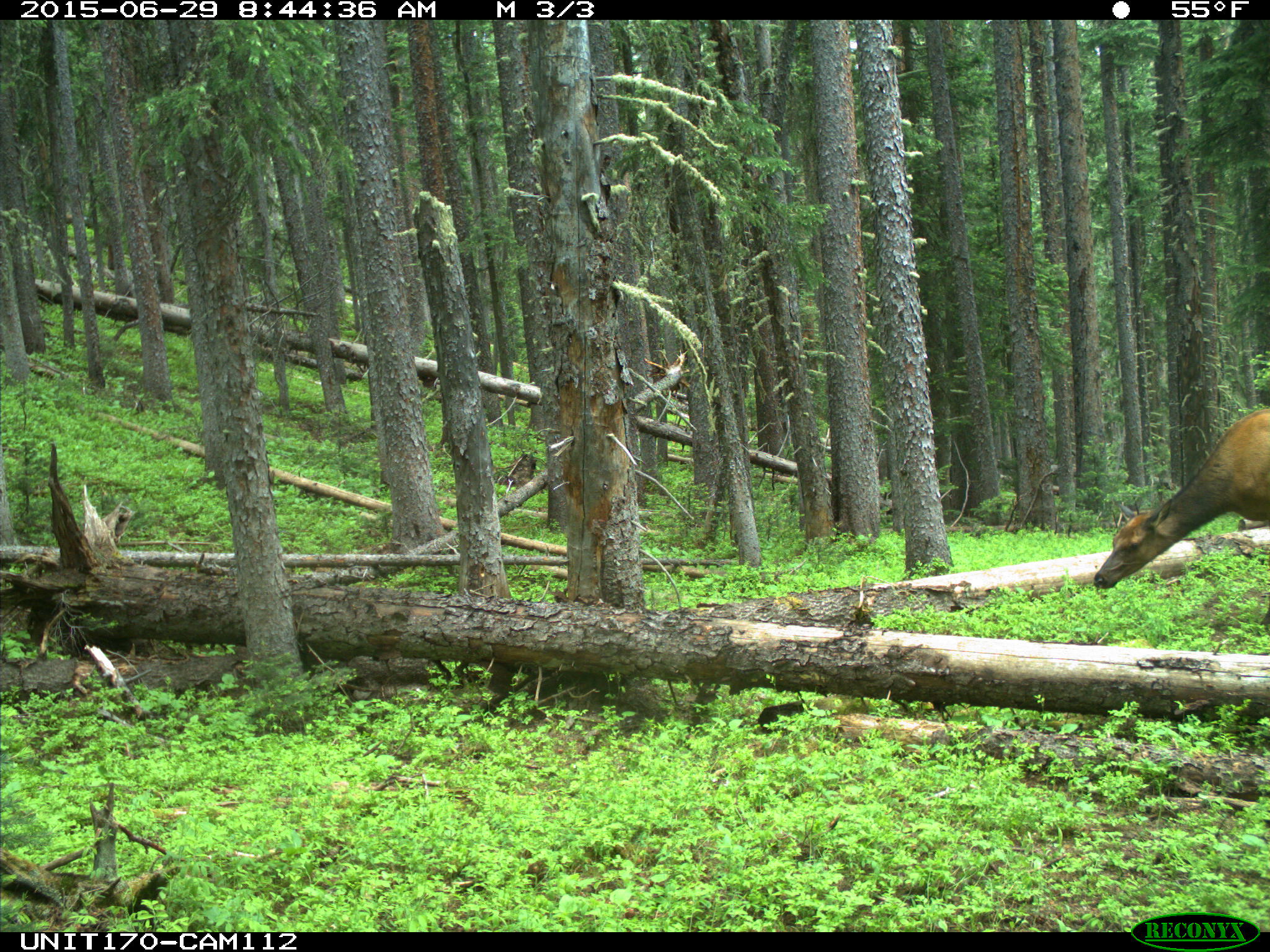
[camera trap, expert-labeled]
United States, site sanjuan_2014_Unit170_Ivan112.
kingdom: Animalia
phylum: Chordata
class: Mammalia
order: Artiodactyla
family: Cervidae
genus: Cervus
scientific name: Cervus elaphus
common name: red deer